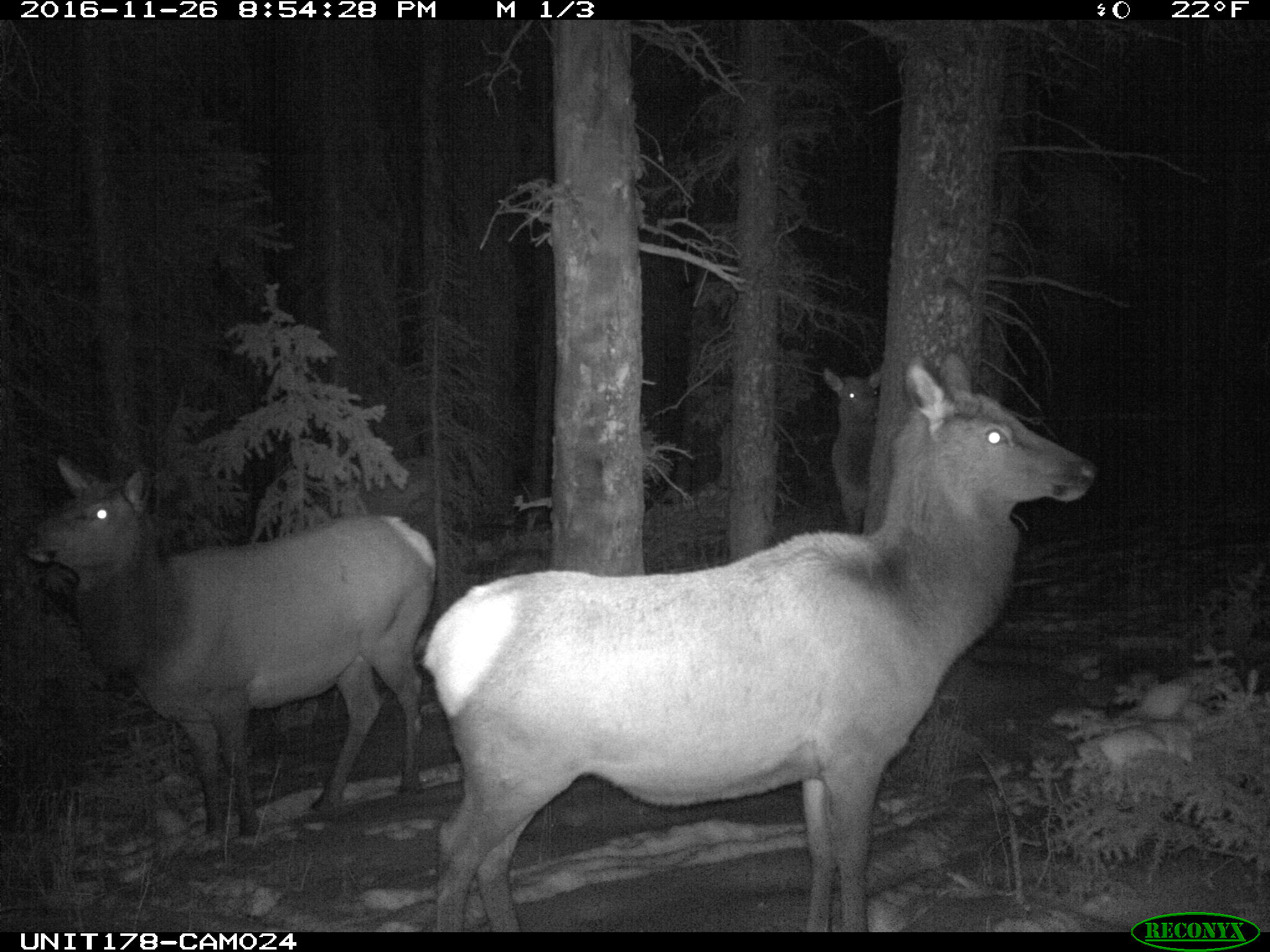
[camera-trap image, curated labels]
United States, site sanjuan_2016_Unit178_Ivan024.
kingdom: Animalia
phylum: Chordata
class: Mammalia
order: Artiodactyla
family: Cervidae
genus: Cervus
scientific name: Cervus elaphus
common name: red deer